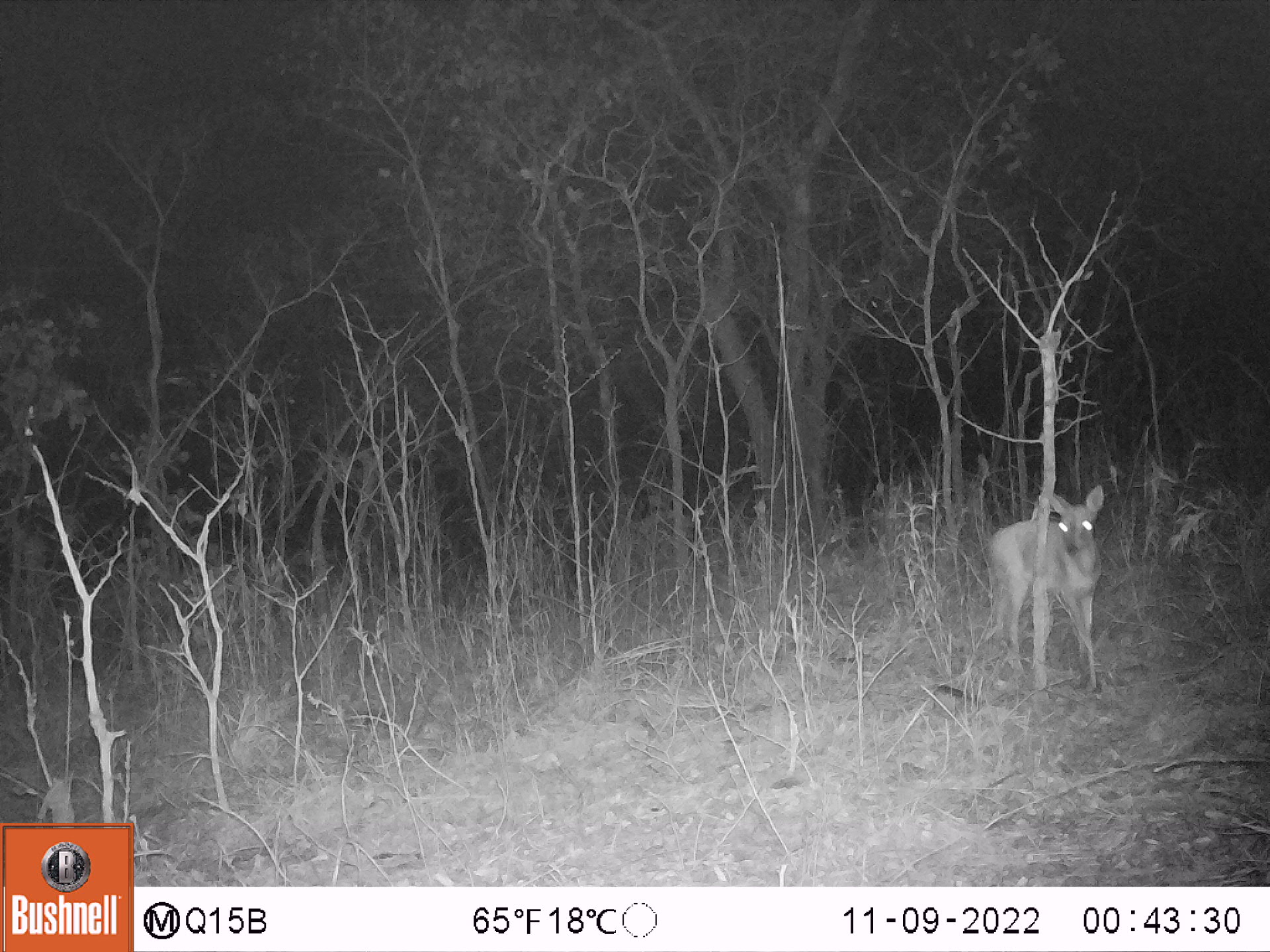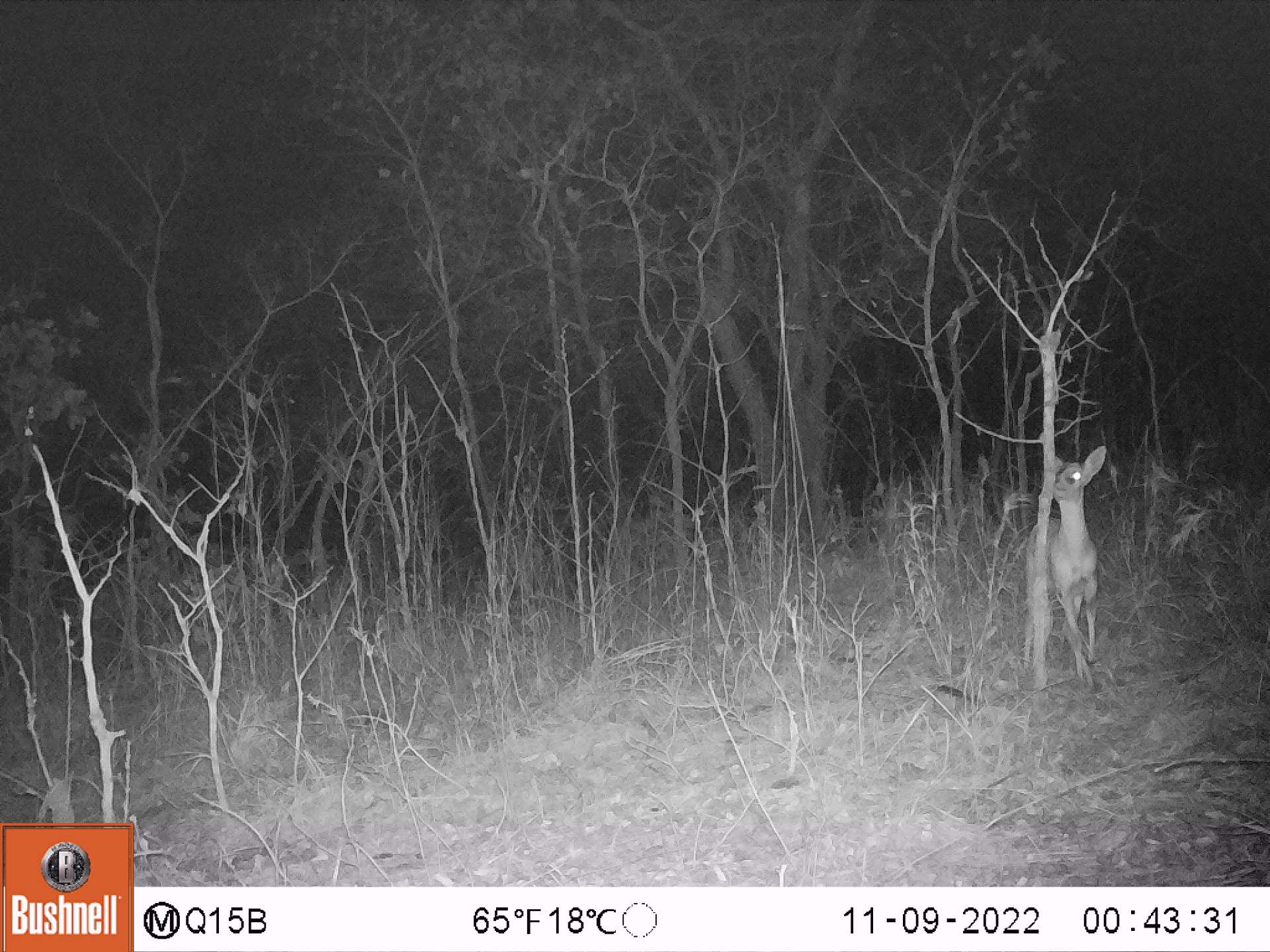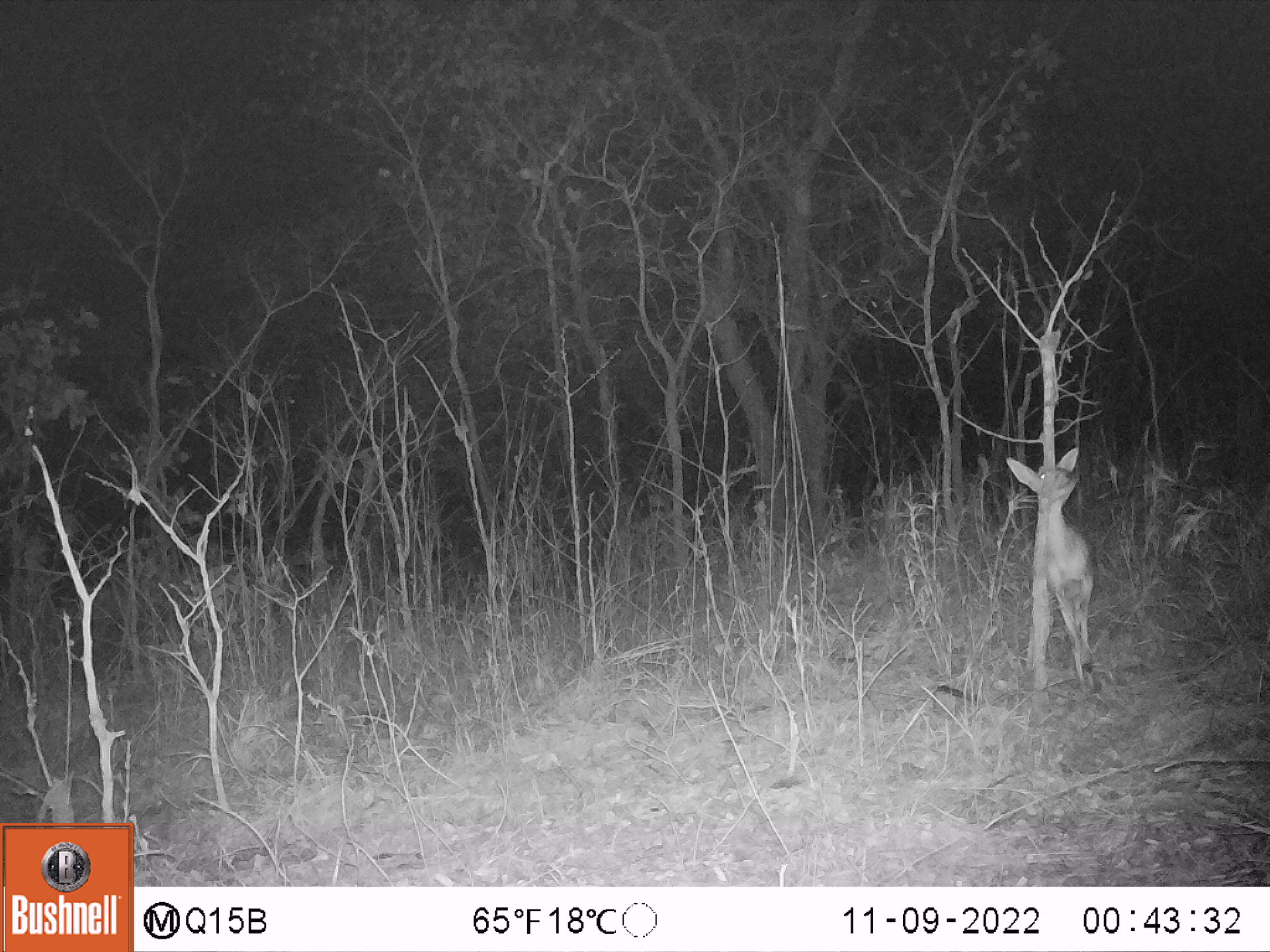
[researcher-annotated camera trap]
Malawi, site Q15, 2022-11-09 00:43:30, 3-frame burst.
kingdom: Animalia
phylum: Chordata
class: Mammalia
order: Artiodactyla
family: Bovidae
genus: Sylvicapra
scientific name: Sylvicapra grimmia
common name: common duiker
Common duiker (Sylvicapra grimmia), count 1.